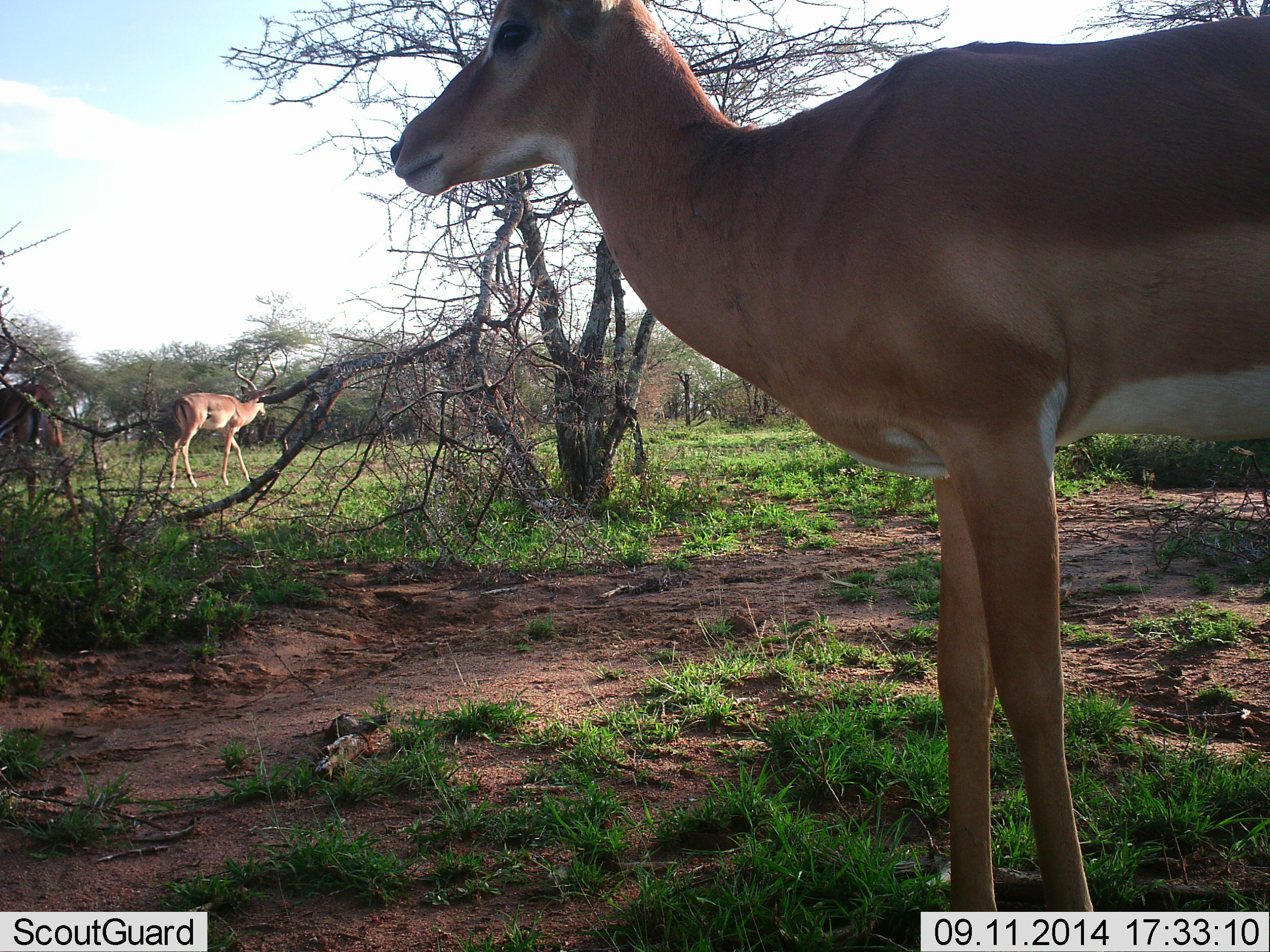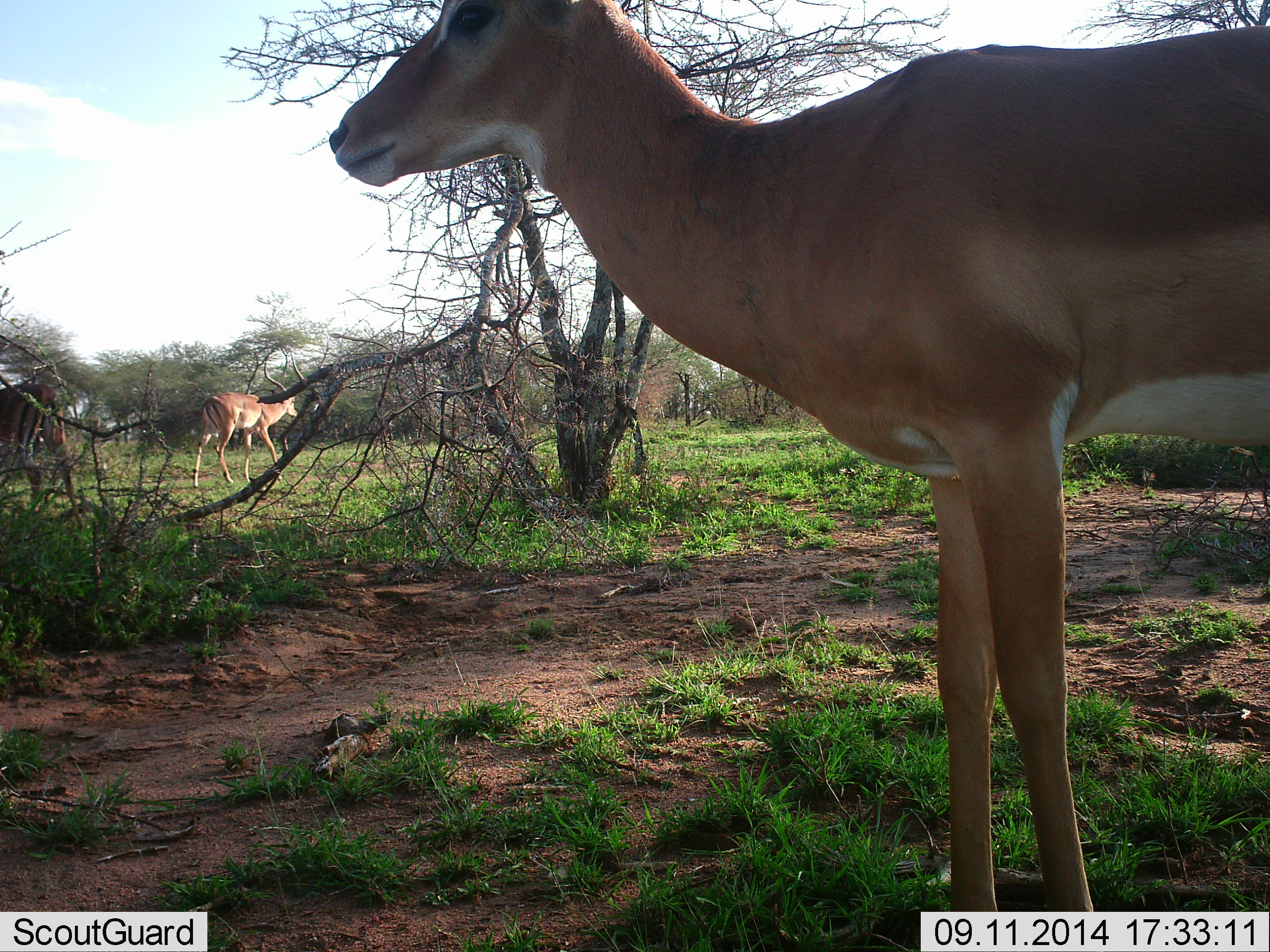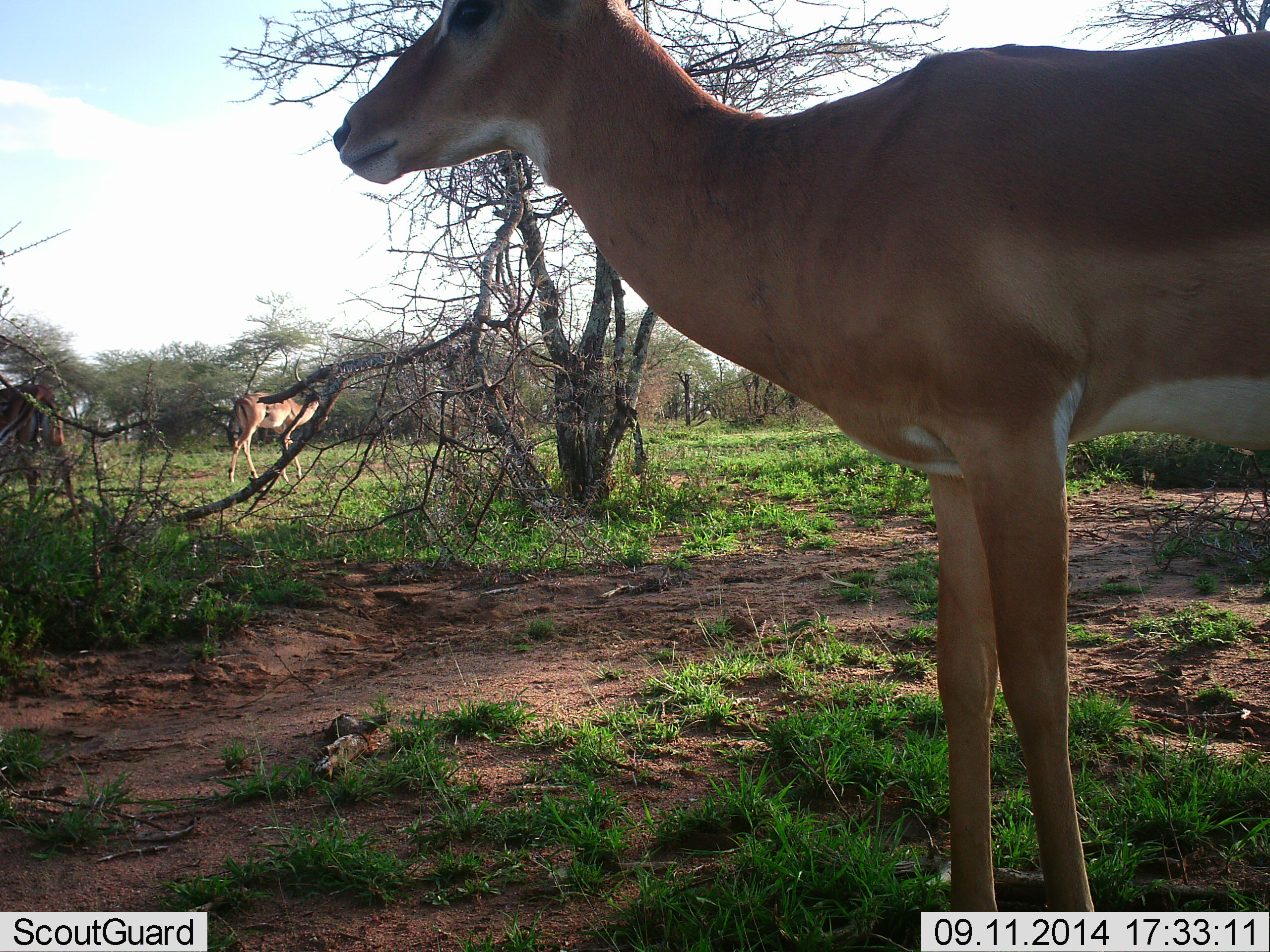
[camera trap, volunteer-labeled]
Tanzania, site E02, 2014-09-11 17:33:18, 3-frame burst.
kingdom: Animalia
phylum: Chordata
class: Mammalia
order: Artiodactyla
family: Bovidae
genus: Aepyceros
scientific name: Aepyceros melampus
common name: impala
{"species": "impala (Aepyceros melampus)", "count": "3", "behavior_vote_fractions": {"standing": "90%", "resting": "0%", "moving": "80%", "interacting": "0%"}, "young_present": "0%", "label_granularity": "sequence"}